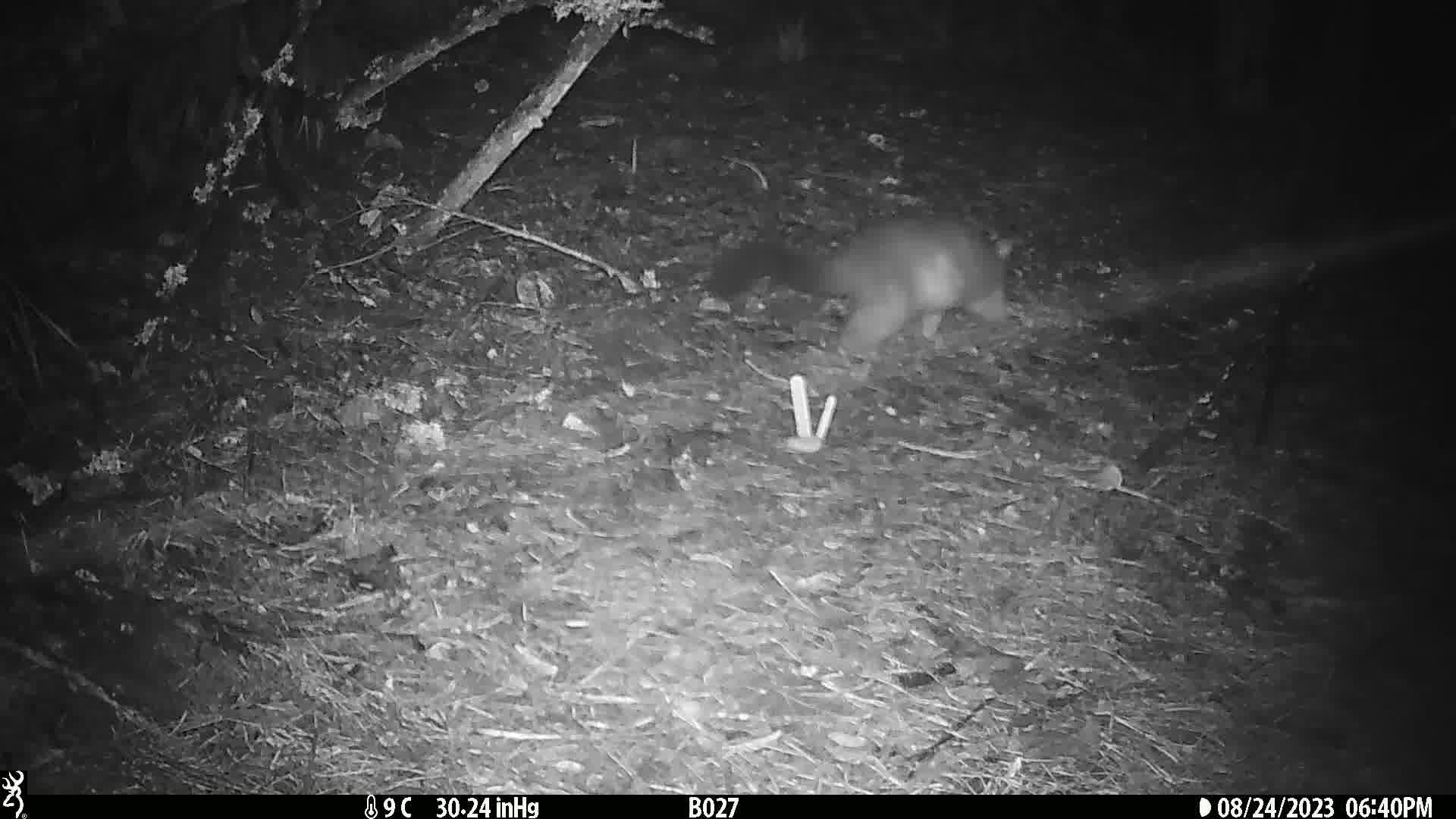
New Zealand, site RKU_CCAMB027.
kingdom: Animalia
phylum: Chordata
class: Mammalia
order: Diprotodontia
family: Phalangeridae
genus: Trichosurus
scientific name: Trichosurus vulpecula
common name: common brushtail possum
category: possum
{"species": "possum (common brushtail possum) (Trichosurus vulpecula)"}